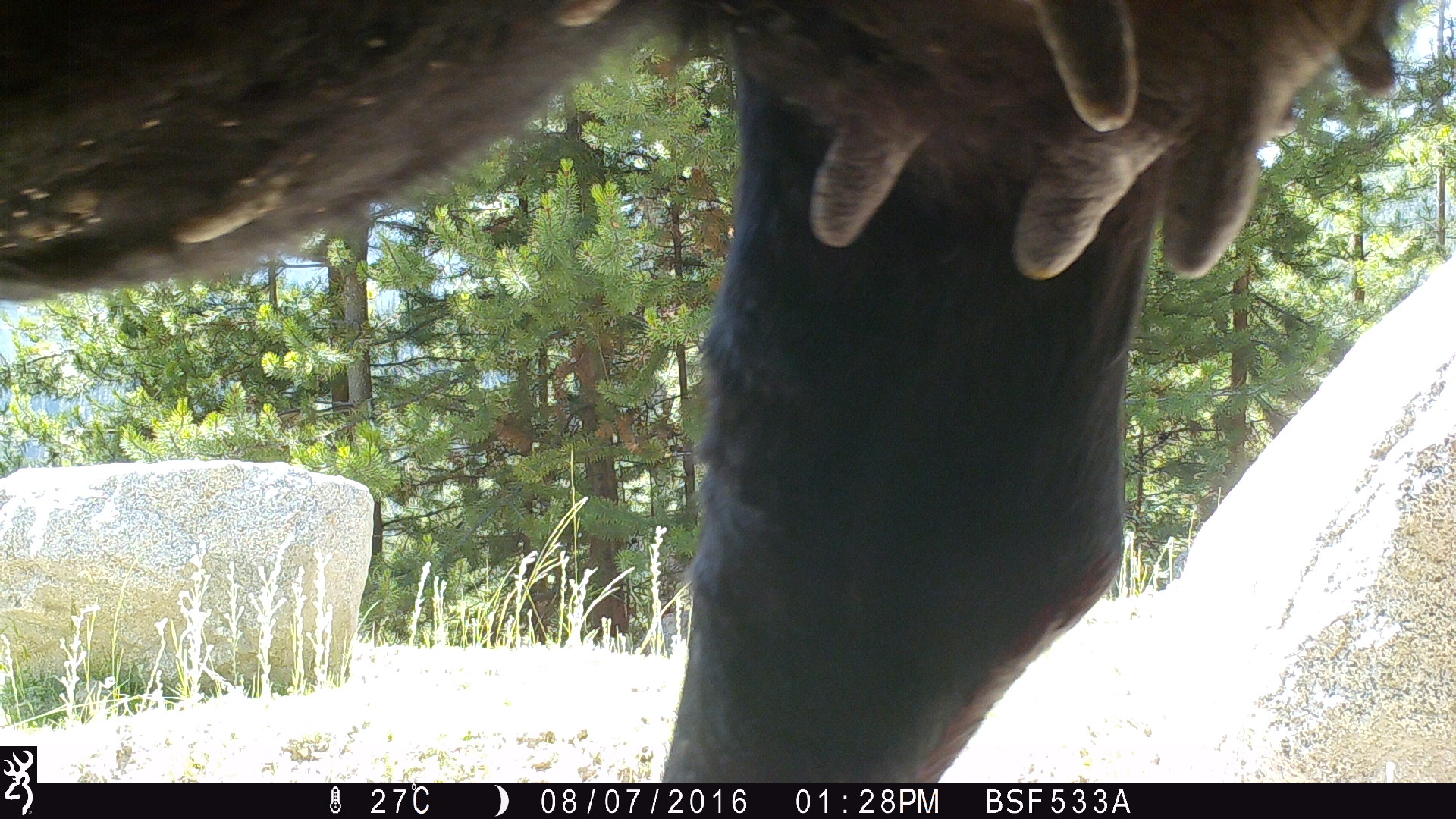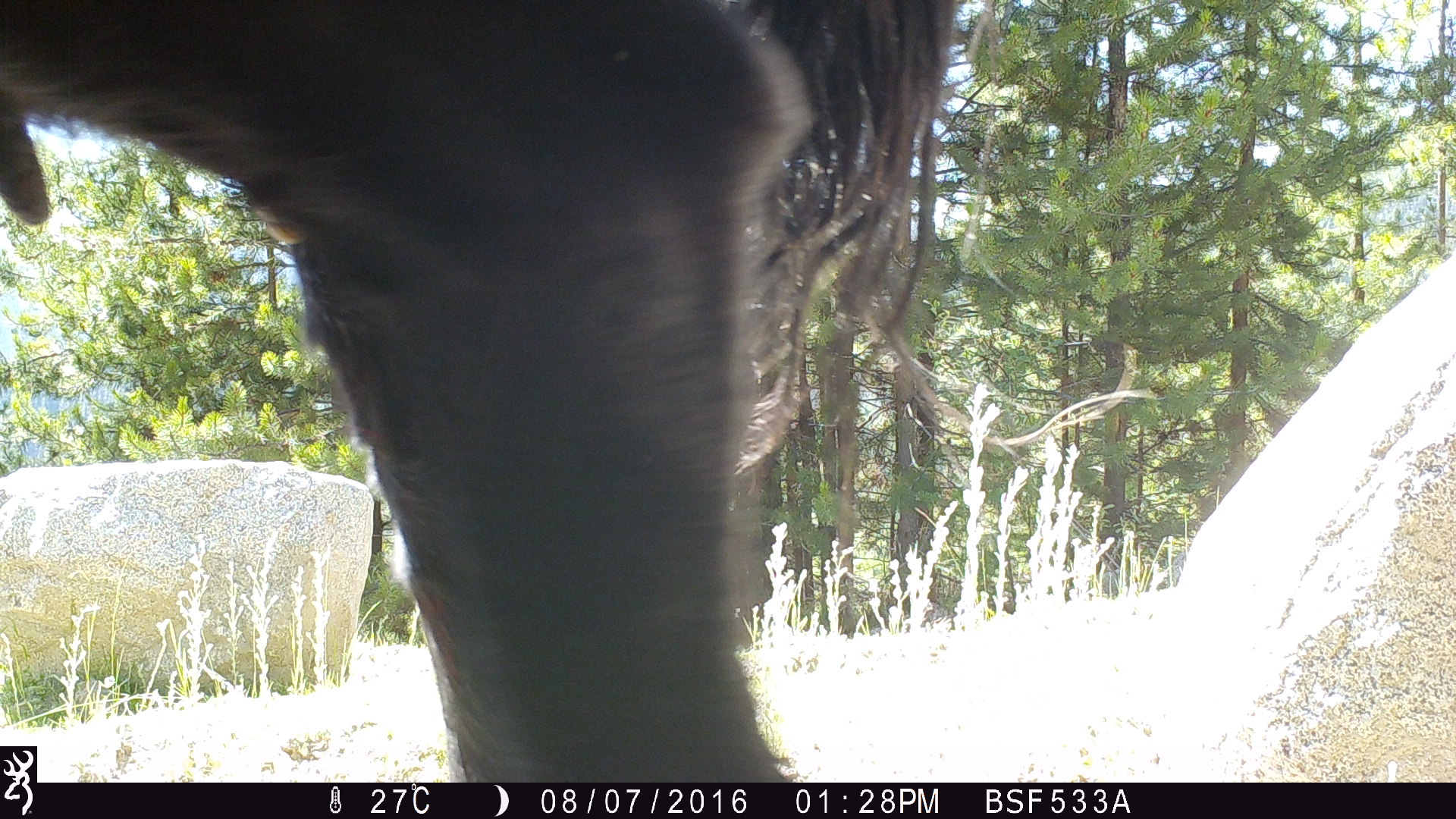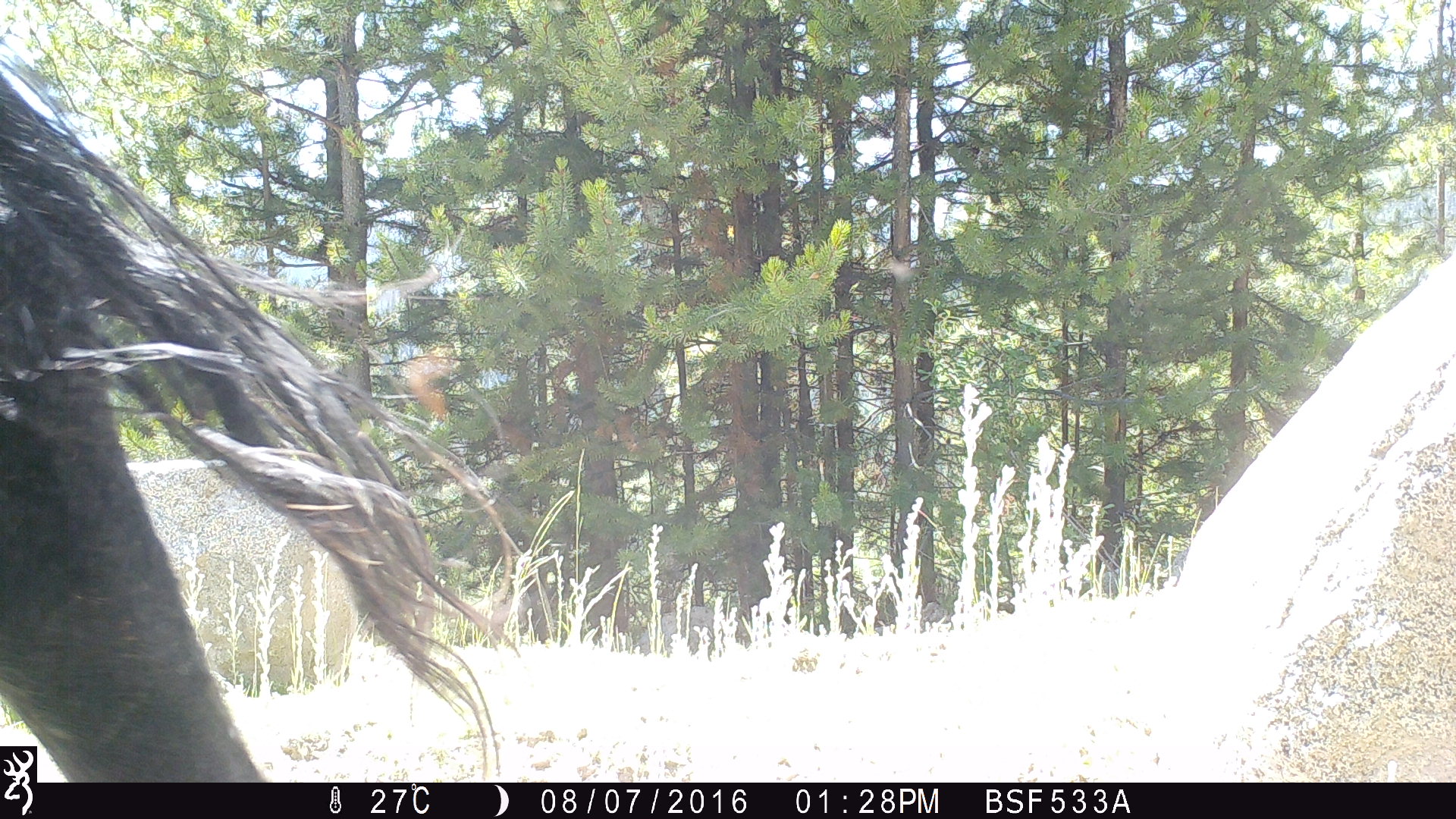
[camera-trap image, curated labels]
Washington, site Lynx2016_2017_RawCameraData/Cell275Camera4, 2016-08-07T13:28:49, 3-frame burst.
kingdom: Animalia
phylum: Chordata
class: Mammalia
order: Artiodactyla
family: Bovidae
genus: Bos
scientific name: Bos taurus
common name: domestic cattle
Domestic cattle (Bos taurus). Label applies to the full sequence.